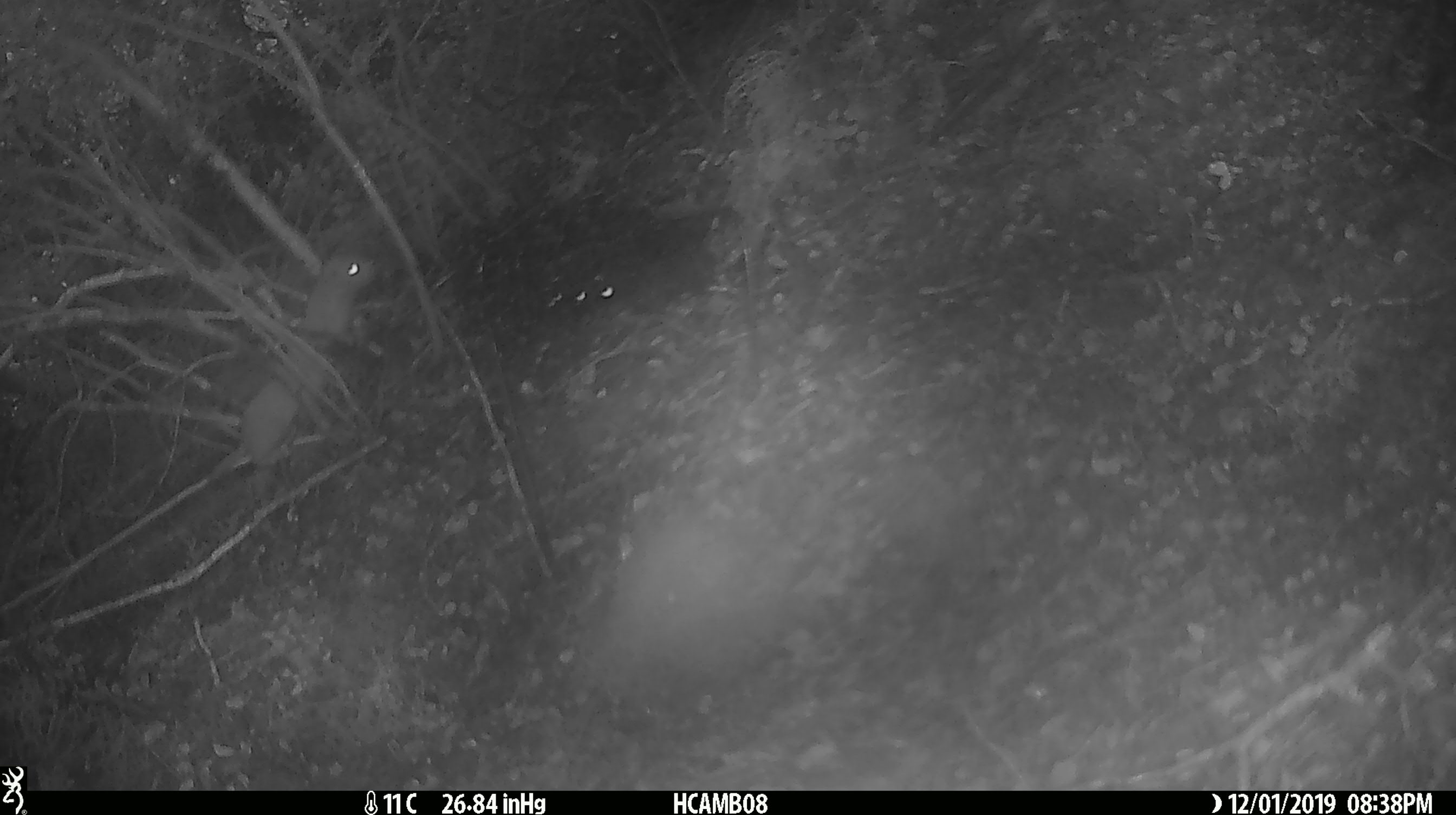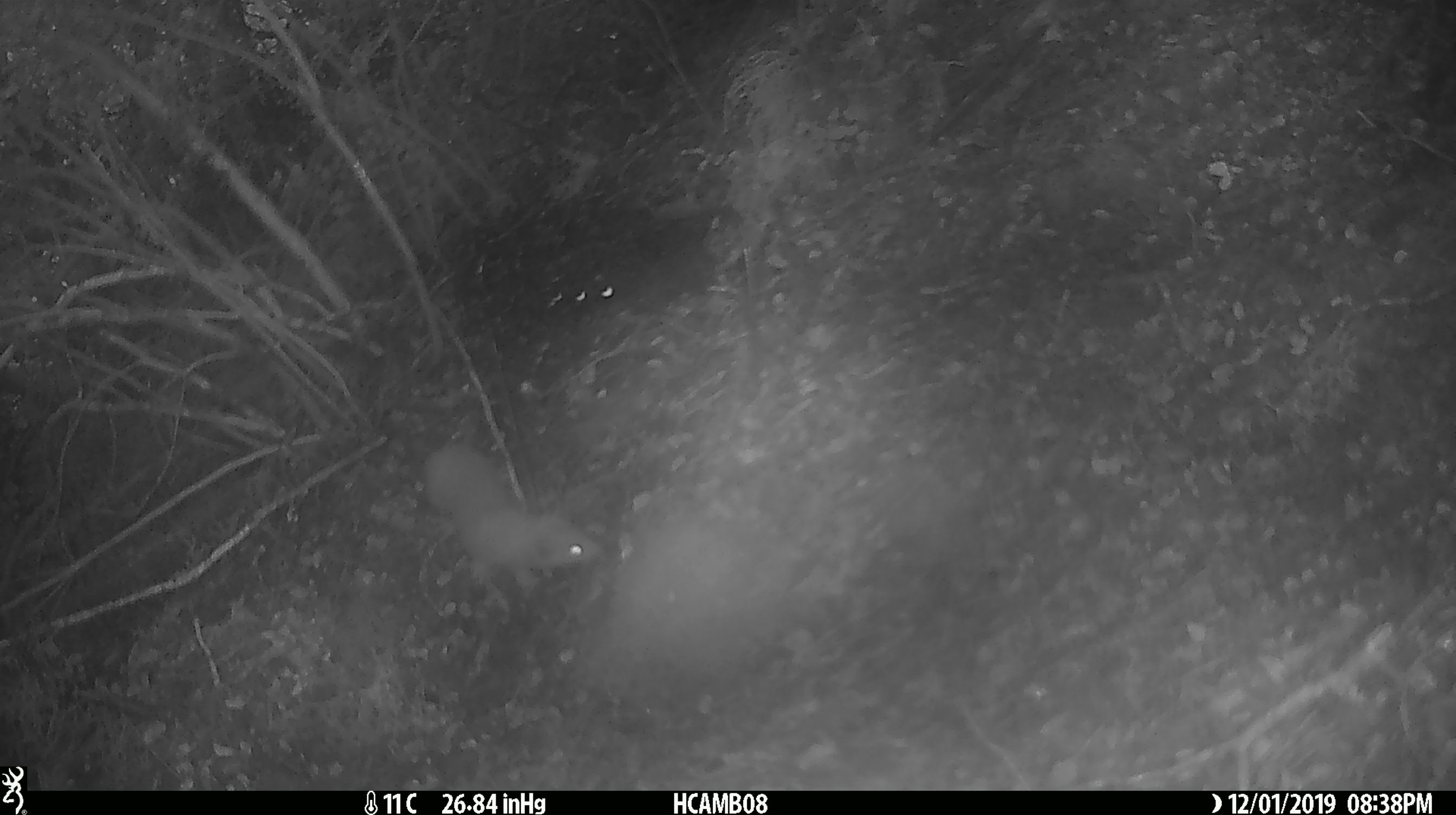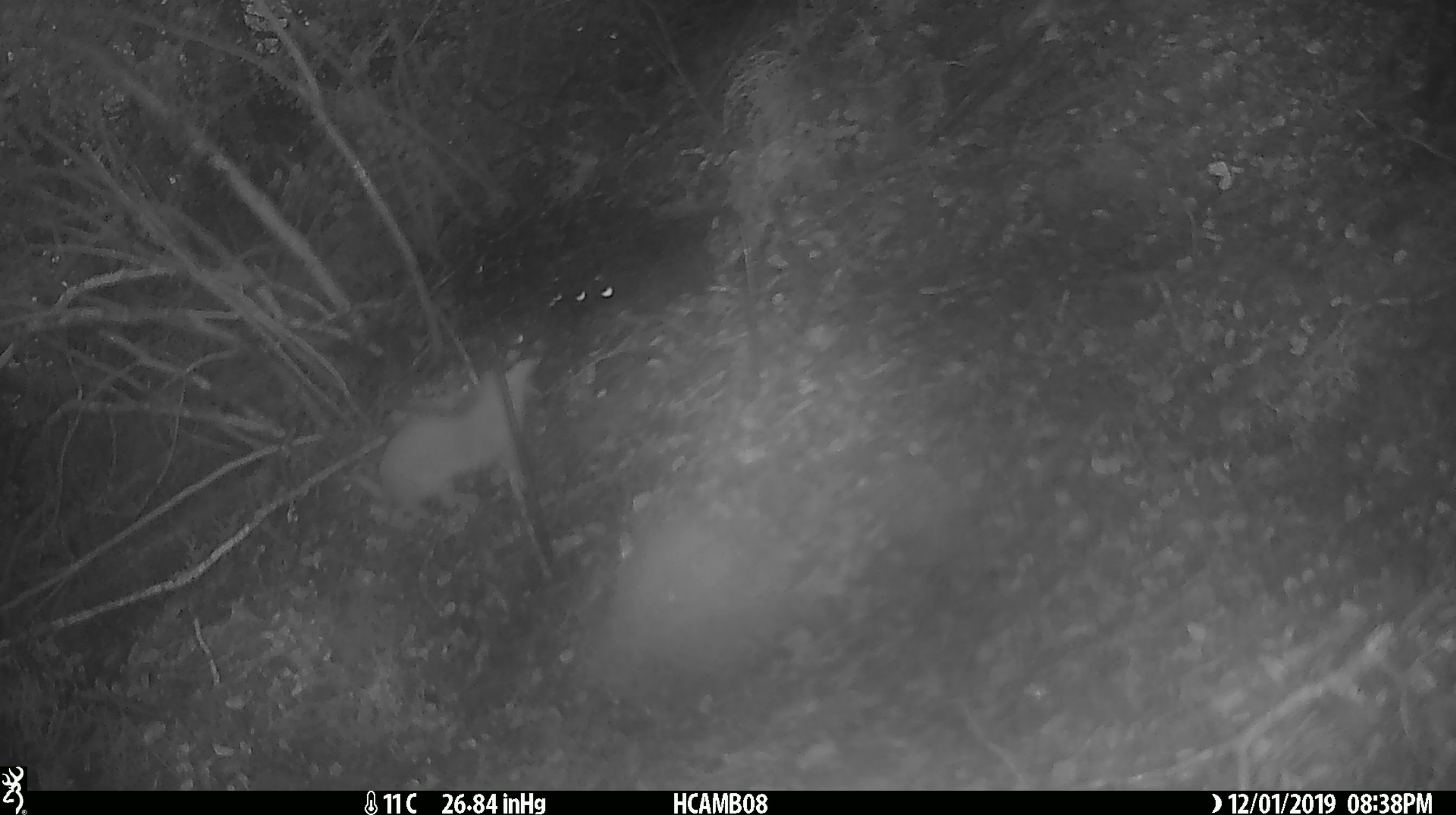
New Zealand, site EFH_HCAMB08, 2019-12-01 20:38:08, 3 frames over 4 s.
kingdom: Animalia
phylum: Chordata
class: Mammalia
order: Carnivora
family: Mustelidae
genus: Mustela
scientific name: Mustela nivalis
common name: least weasel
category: weasel